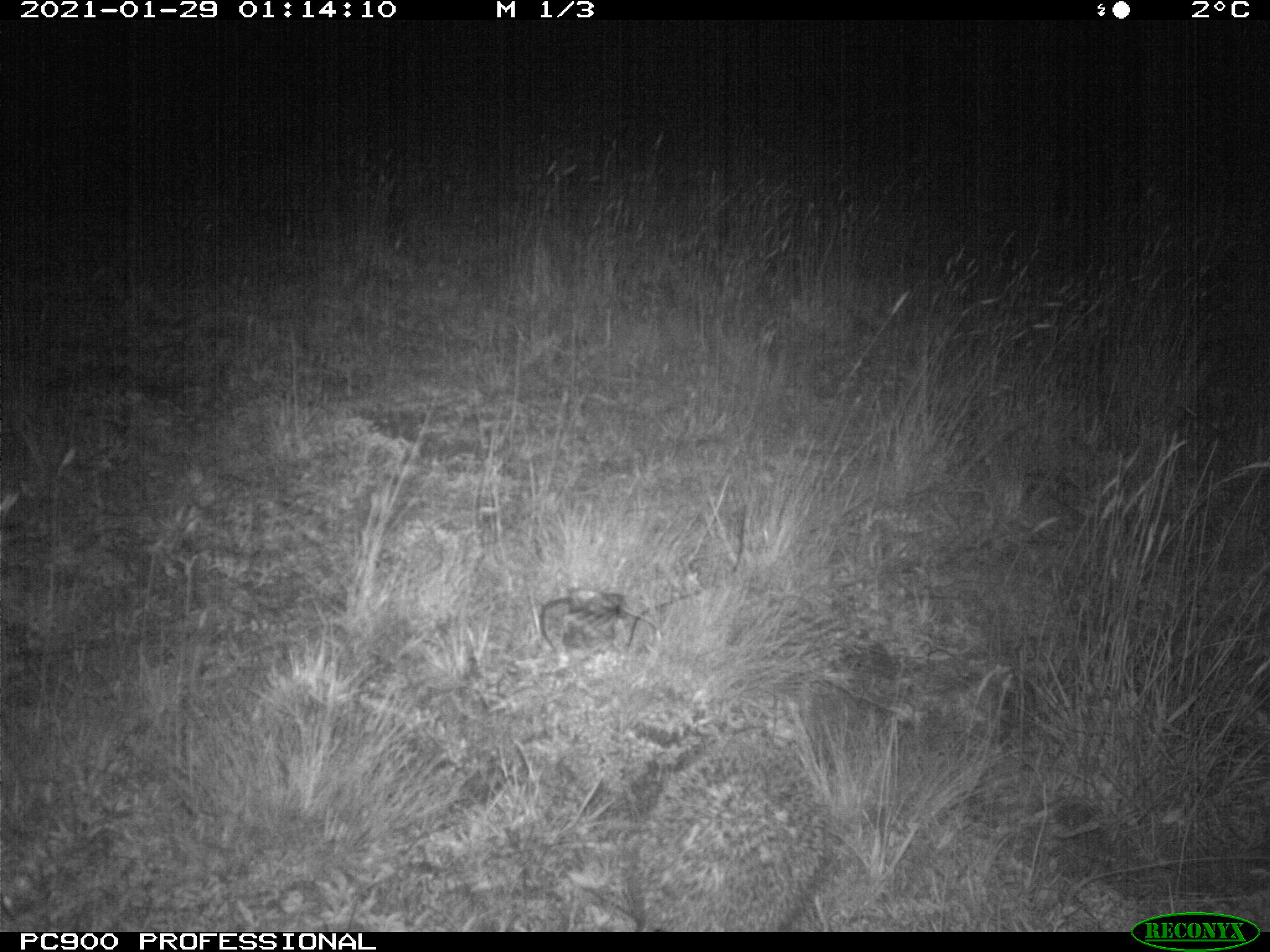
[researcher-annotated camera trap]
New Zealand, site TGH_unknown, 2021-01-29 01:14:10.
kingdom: Animalia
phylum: Chordata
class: Mammalia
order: Eulipotyphla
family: Erinaceidae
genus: Erinaceus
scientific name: Erinaceus europaeus europaeus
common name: european hedgehog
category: hedgehog